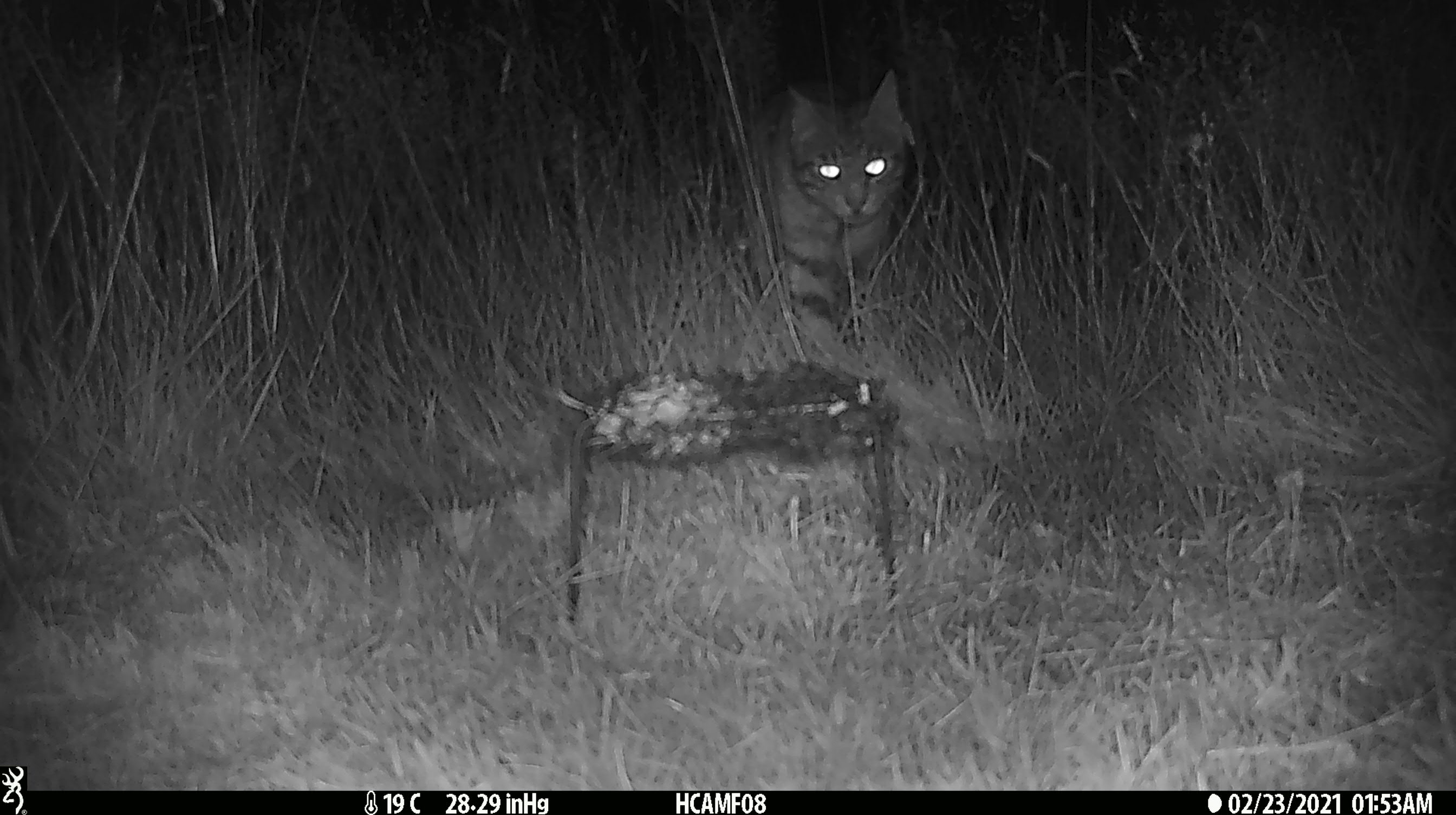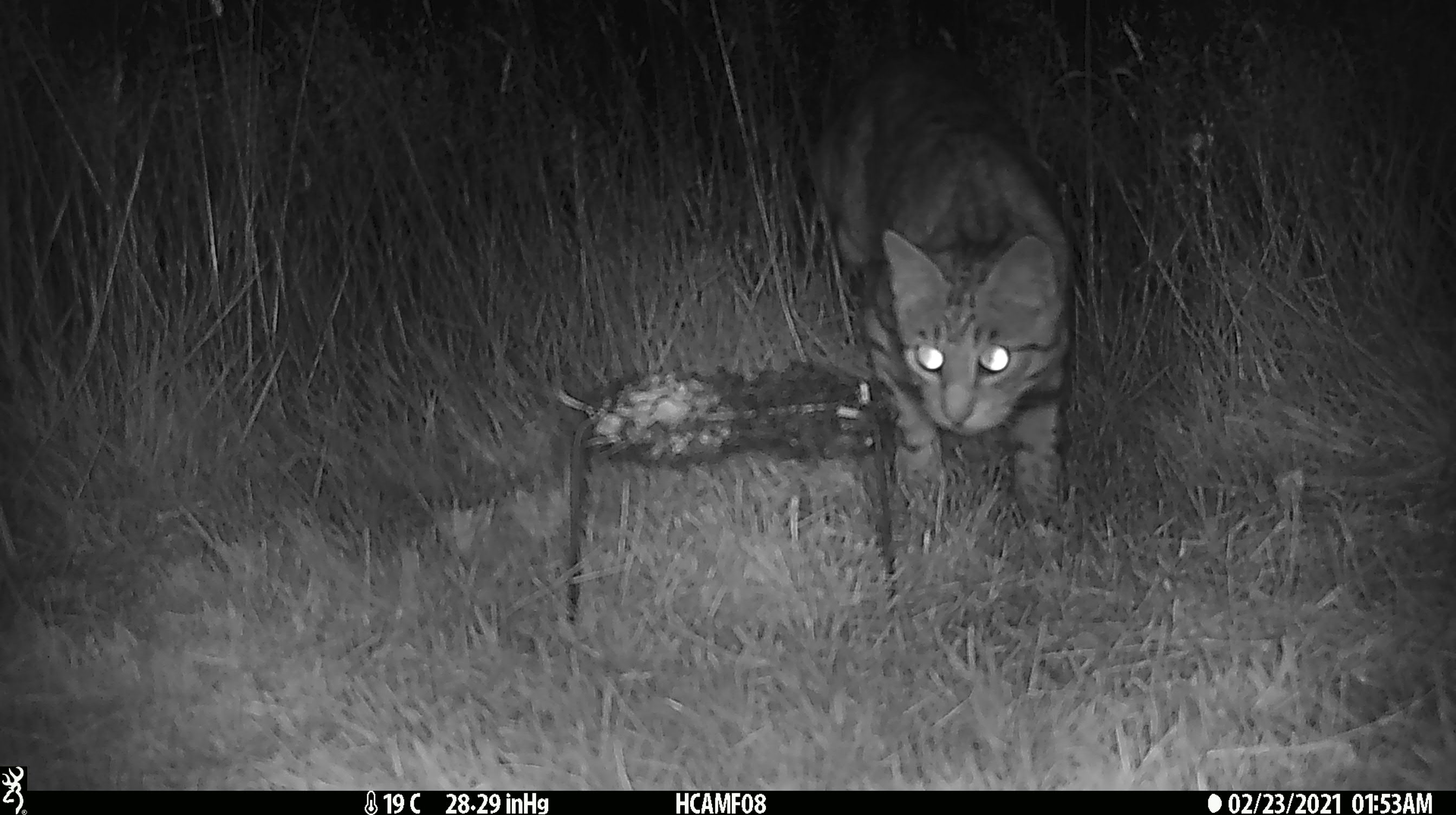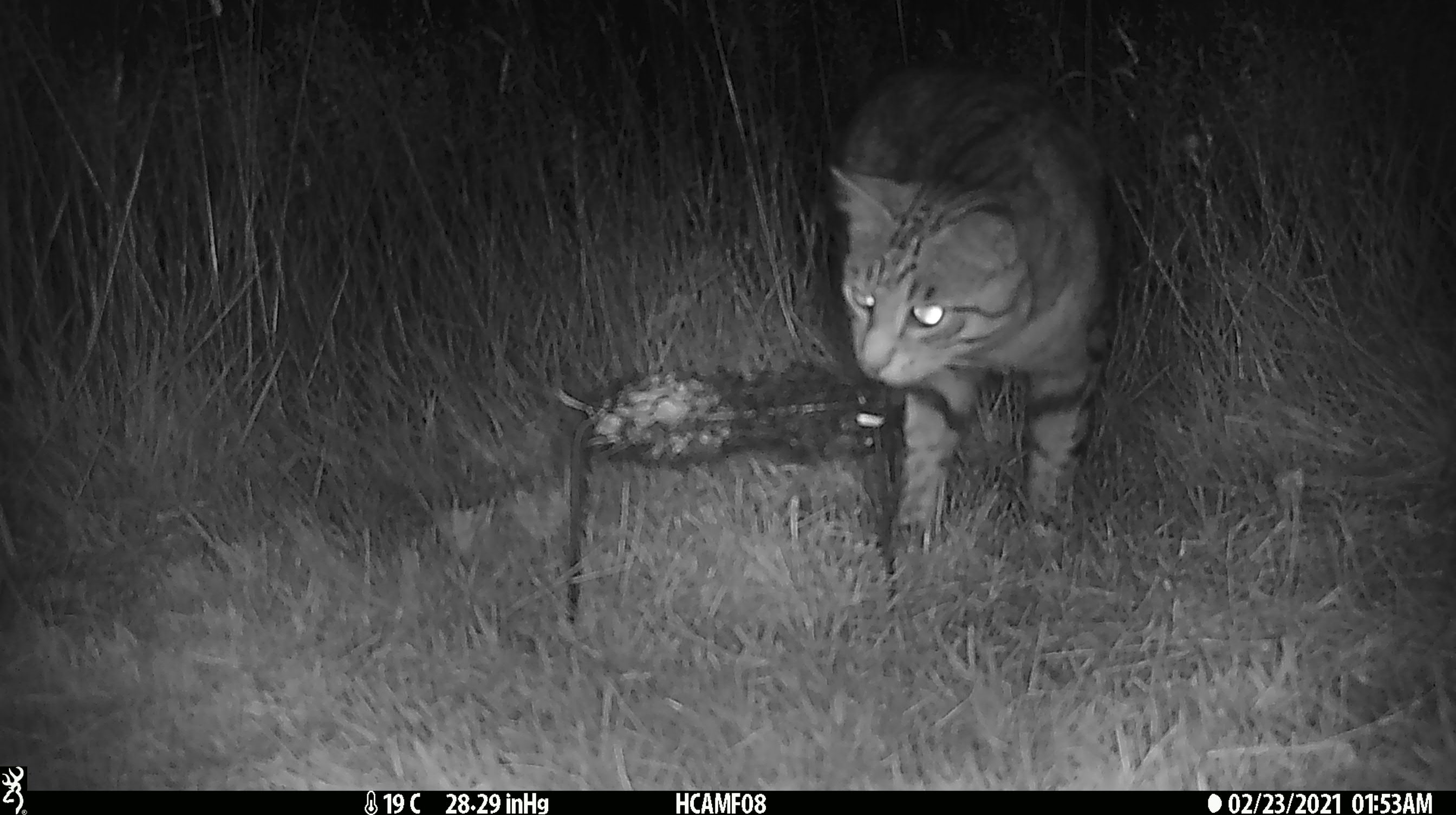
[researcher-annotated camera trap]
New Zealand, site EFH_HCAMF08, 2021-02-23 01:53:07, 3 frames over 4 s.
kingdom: Animalia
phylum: Chordata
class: Mammalia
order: Carnivora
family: Felidae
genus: Felis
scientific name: Felis catus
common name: domestic cat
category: cat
Cat (domestic cat) (Felis catus).